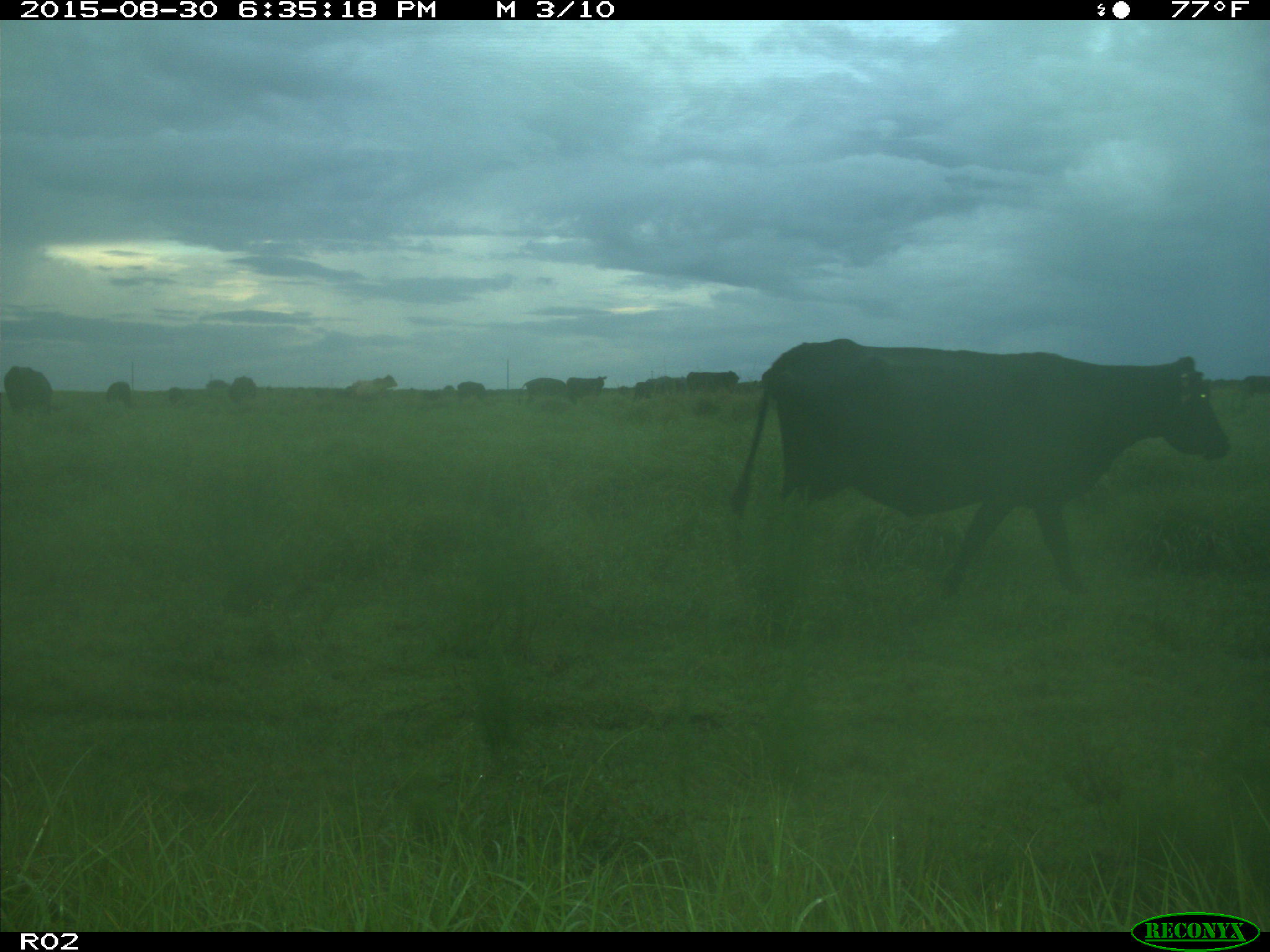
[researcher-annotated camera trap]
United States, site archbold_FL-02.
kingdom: Animalia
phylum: Chordata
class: Mammalia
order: Artiodactyla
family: Bovidae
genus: Bos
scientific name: Bos taurus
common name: domestic cow